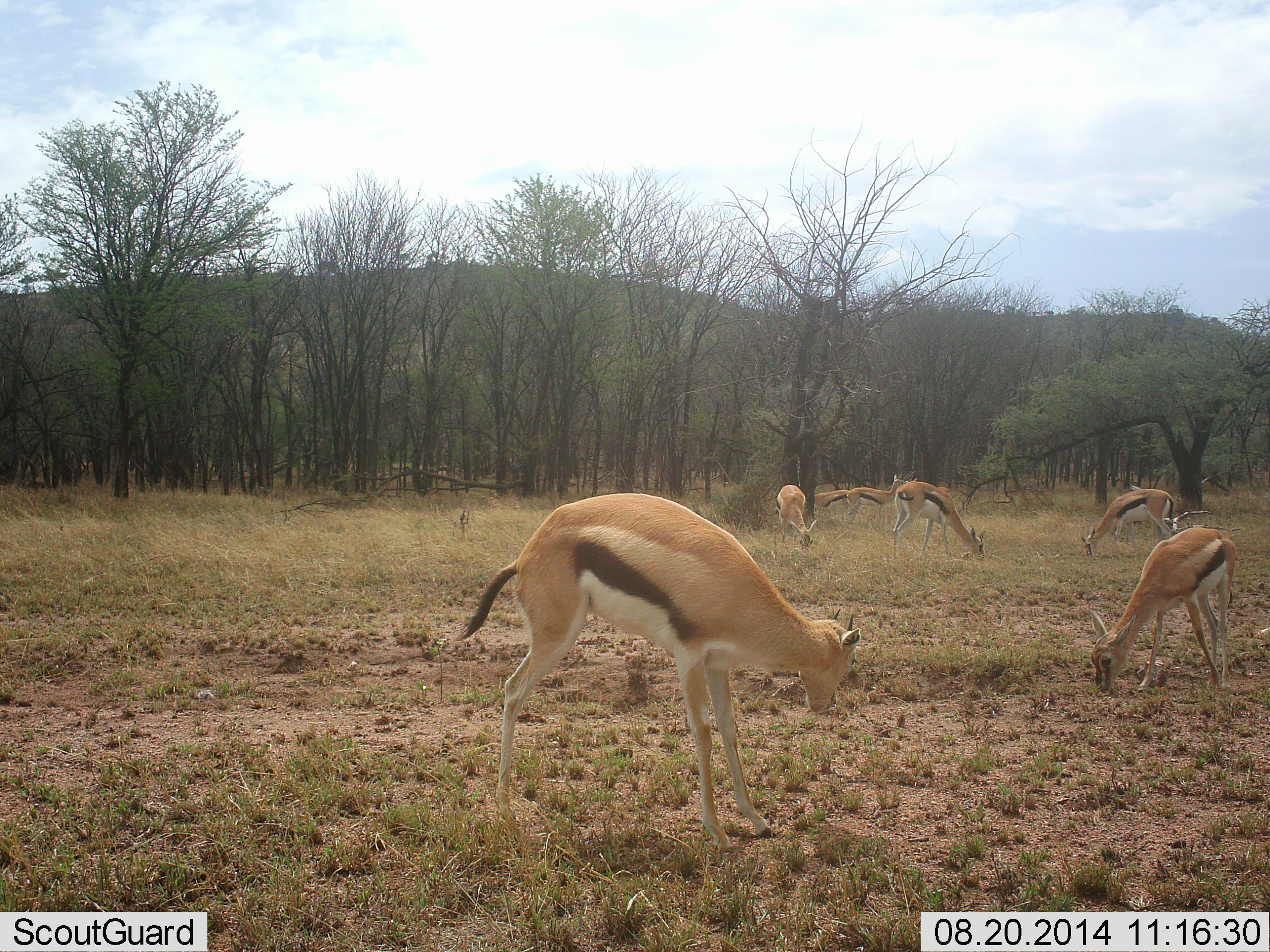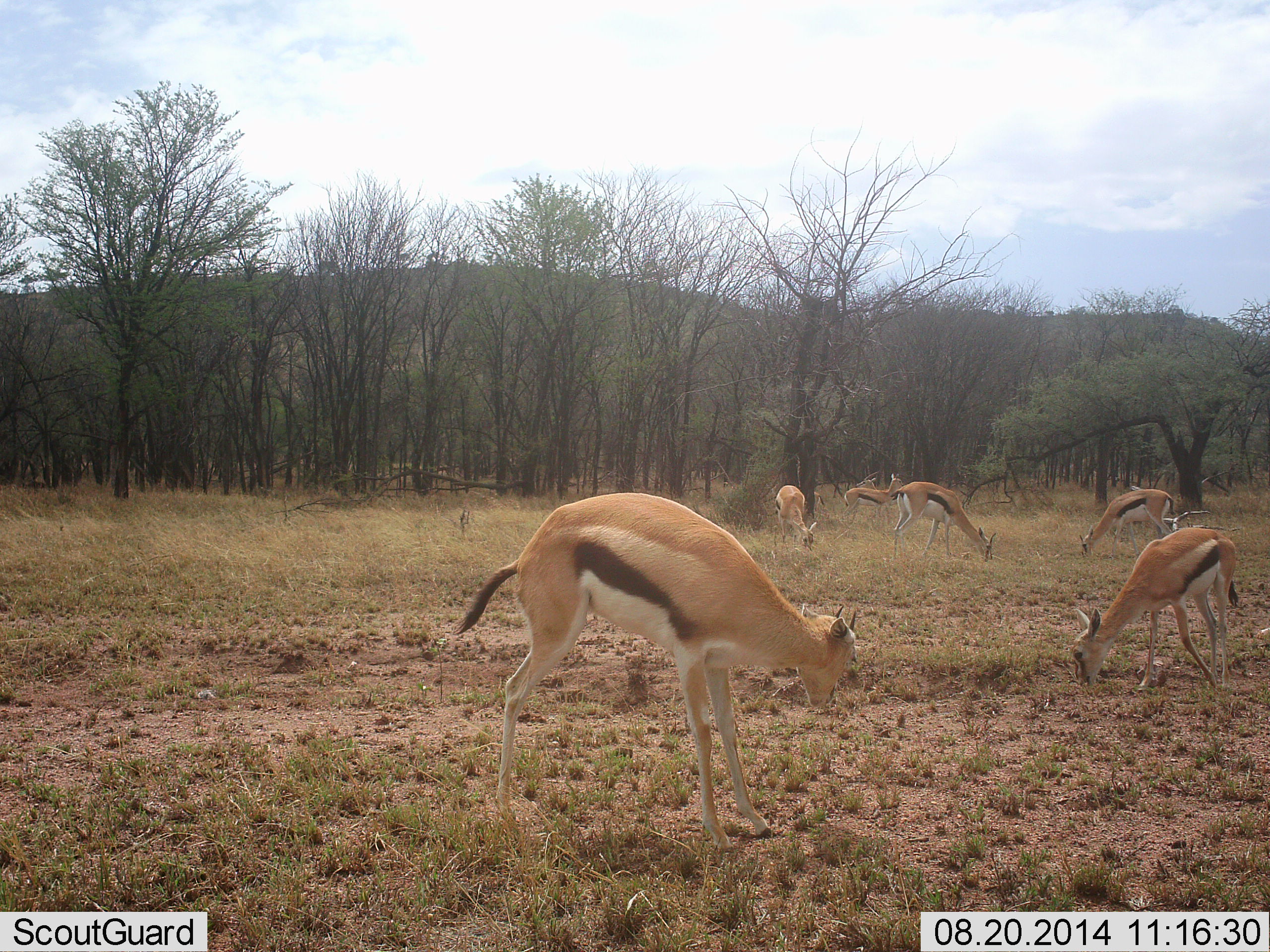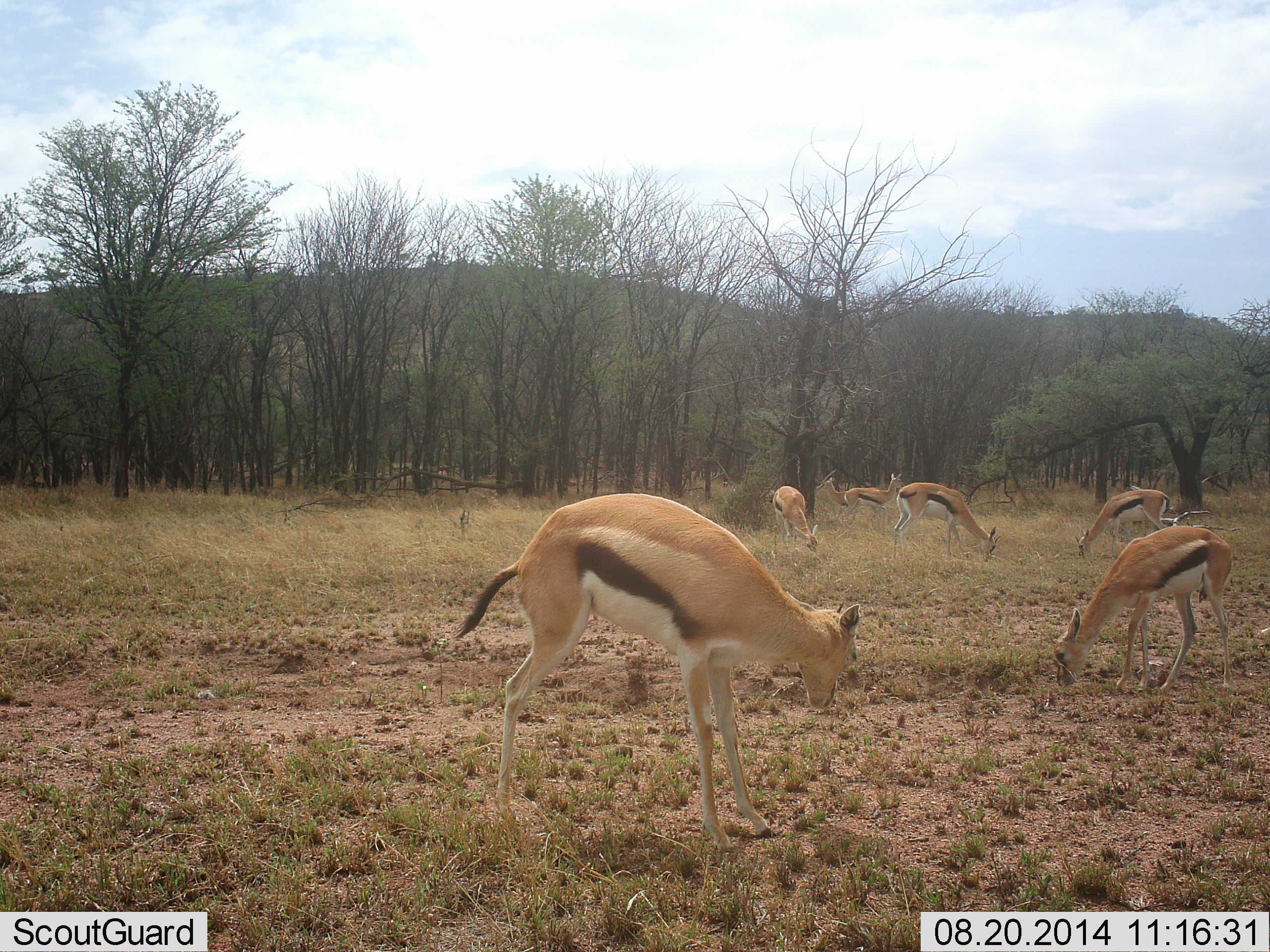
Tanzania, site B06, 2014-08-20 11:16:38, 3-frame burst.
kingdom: Animalia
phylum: Chordata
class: Mammalia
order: Artiodactyla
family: Bovidae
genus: Eudorcas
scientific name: Eudorcas thomsonii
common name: thomson's gazelle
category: gazellethomsons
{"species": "gazellethomsons (thomson's gazelle) (Eudorcas thomsonii)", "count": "7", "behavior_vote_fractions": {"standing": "40%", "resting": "0%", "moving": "40%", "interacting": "0%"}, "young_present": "0%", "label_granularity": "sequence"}